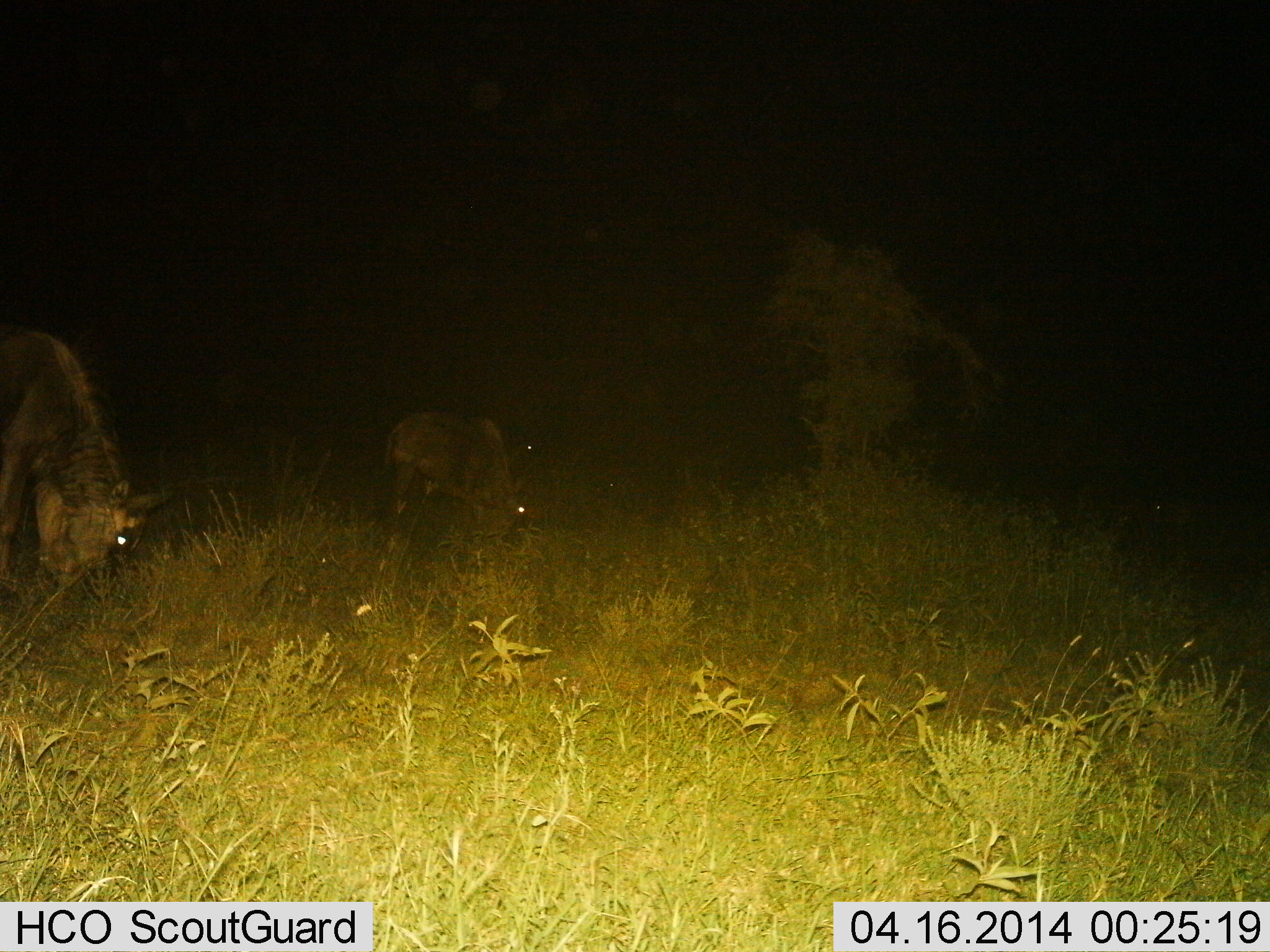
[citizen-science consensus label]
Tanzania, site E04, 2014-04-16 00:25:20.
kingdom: Animalia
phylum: Chordata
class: Mammalia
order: Artiodactyla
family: Bovidae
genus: Connochaetes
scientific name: Connochaetes taurinus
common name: blue wildebeest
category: wildebeest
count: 2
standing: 20%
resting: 0%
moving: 0%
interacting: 0%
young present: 0%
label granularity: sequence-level